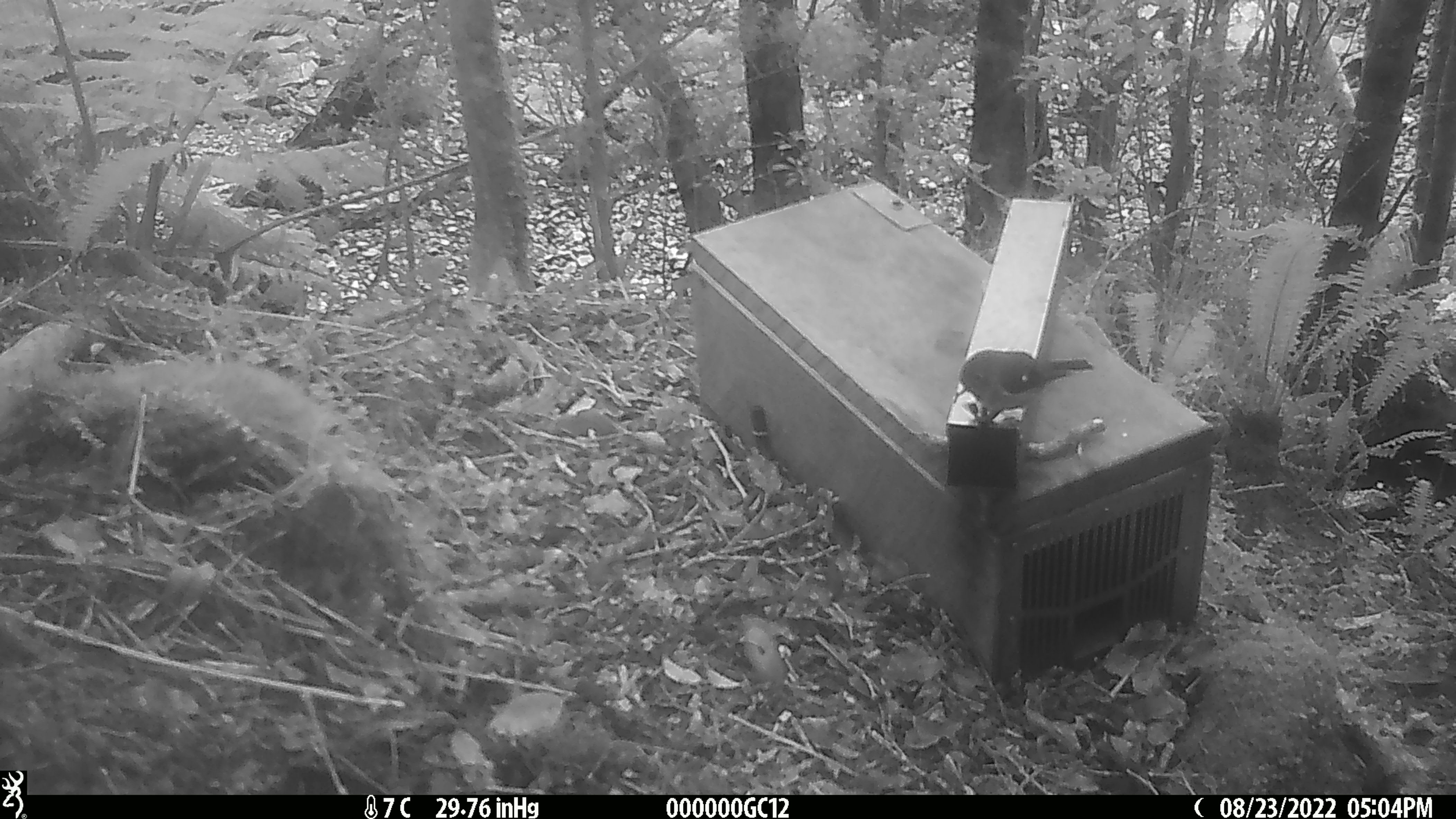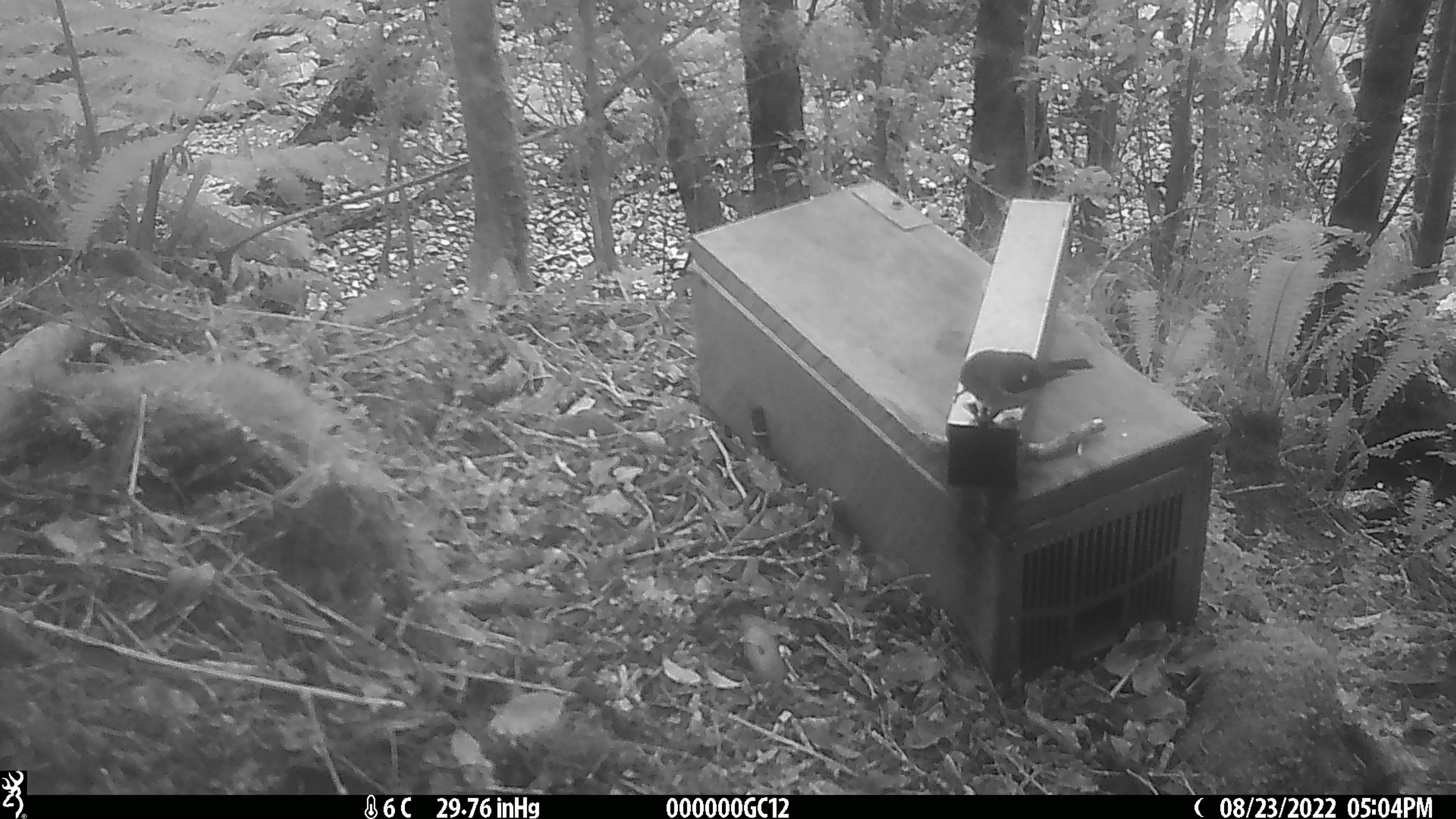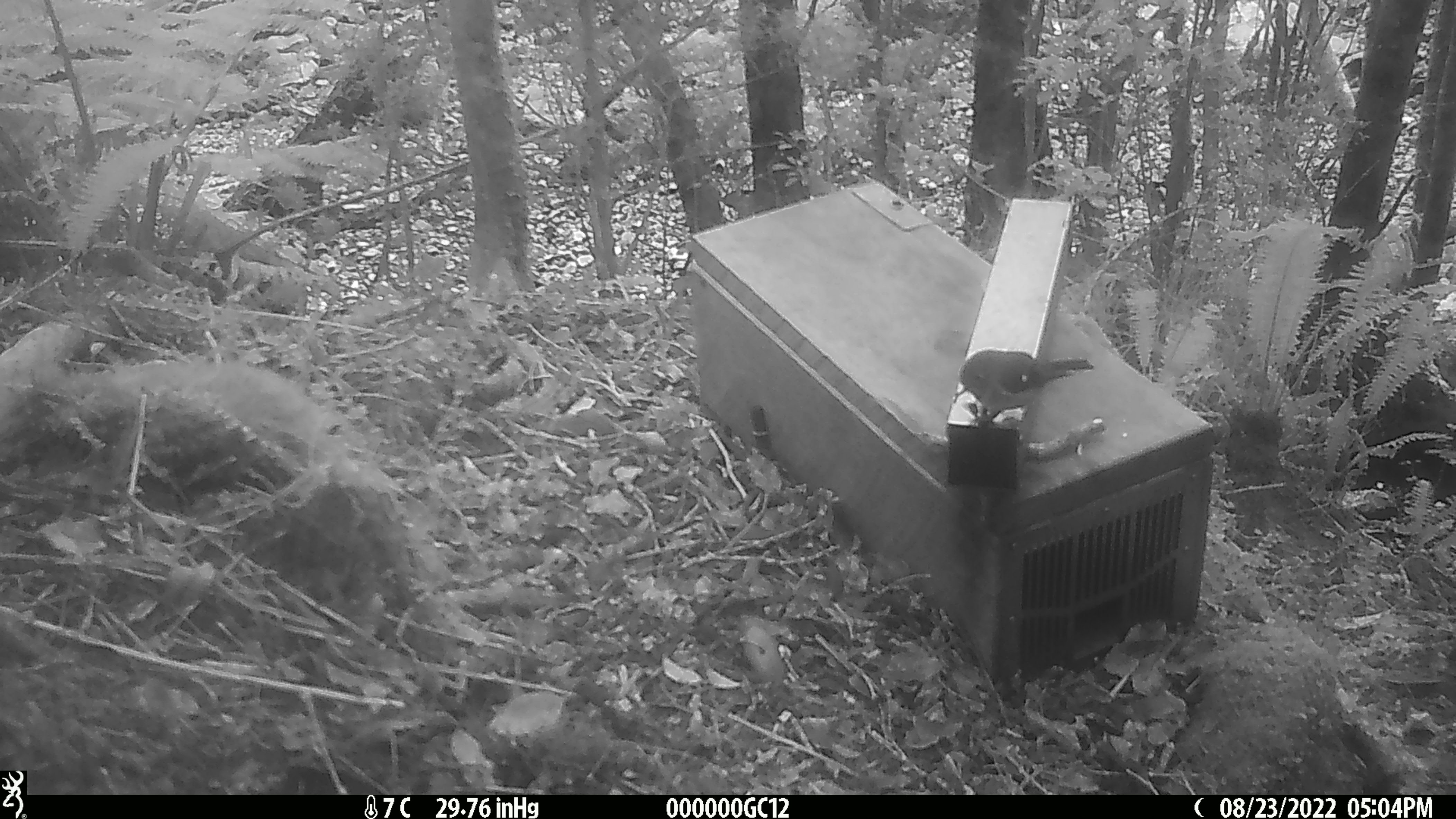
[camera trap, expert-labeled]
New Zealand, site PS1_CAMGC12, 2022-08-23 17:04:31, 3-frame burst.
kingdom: Animalia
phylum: Chordata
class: Aves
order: Passeriformes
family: Petroicidae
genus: Petroica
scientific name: Petroica macrocephala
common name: tomtit